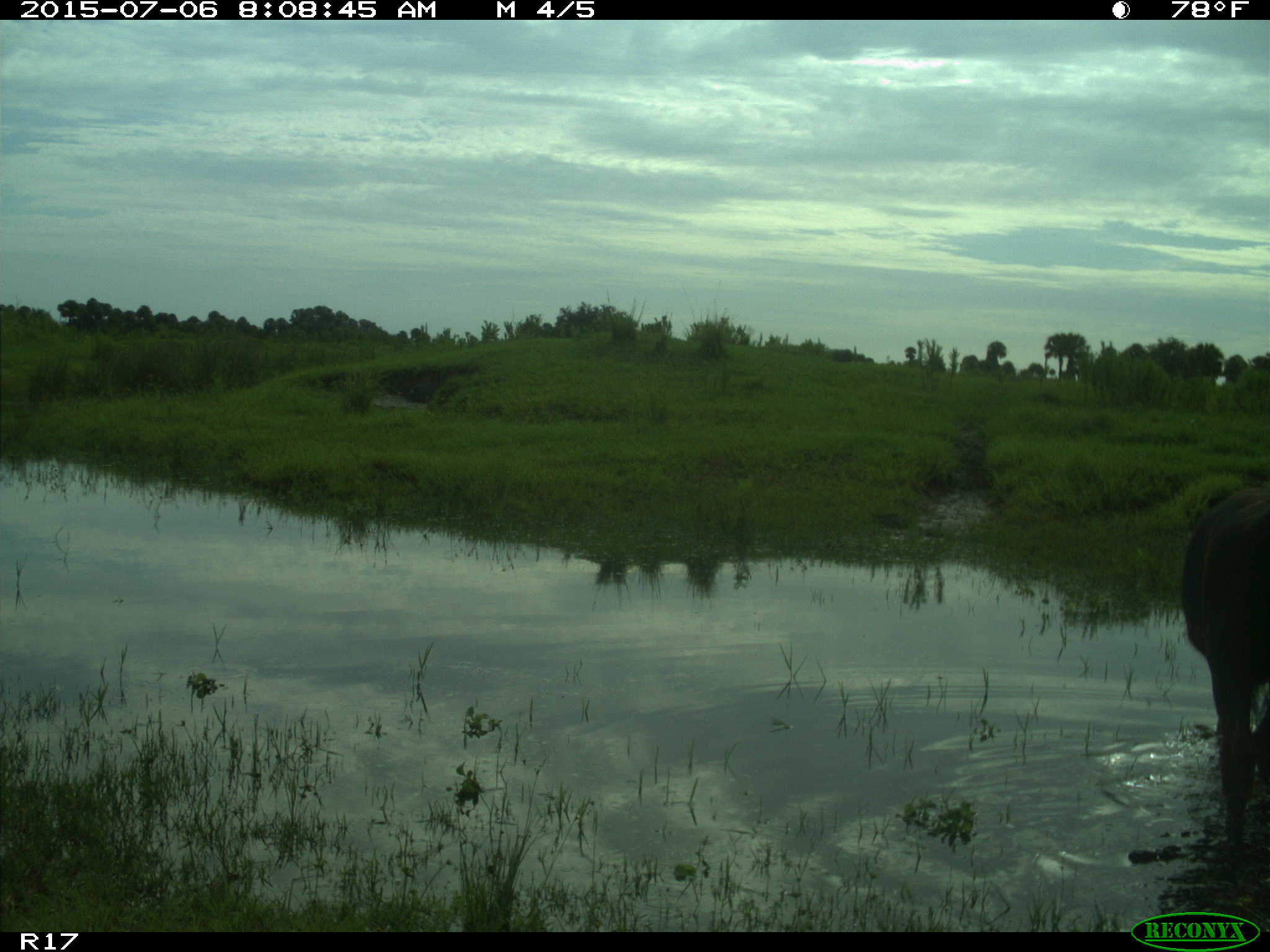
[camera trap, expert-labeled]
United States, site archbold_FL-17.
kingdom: Animalia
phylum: Chordata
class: Mammalia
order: Artiodactyla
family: Bovidae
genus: Bos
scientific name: Bos taurus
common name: domestic cow